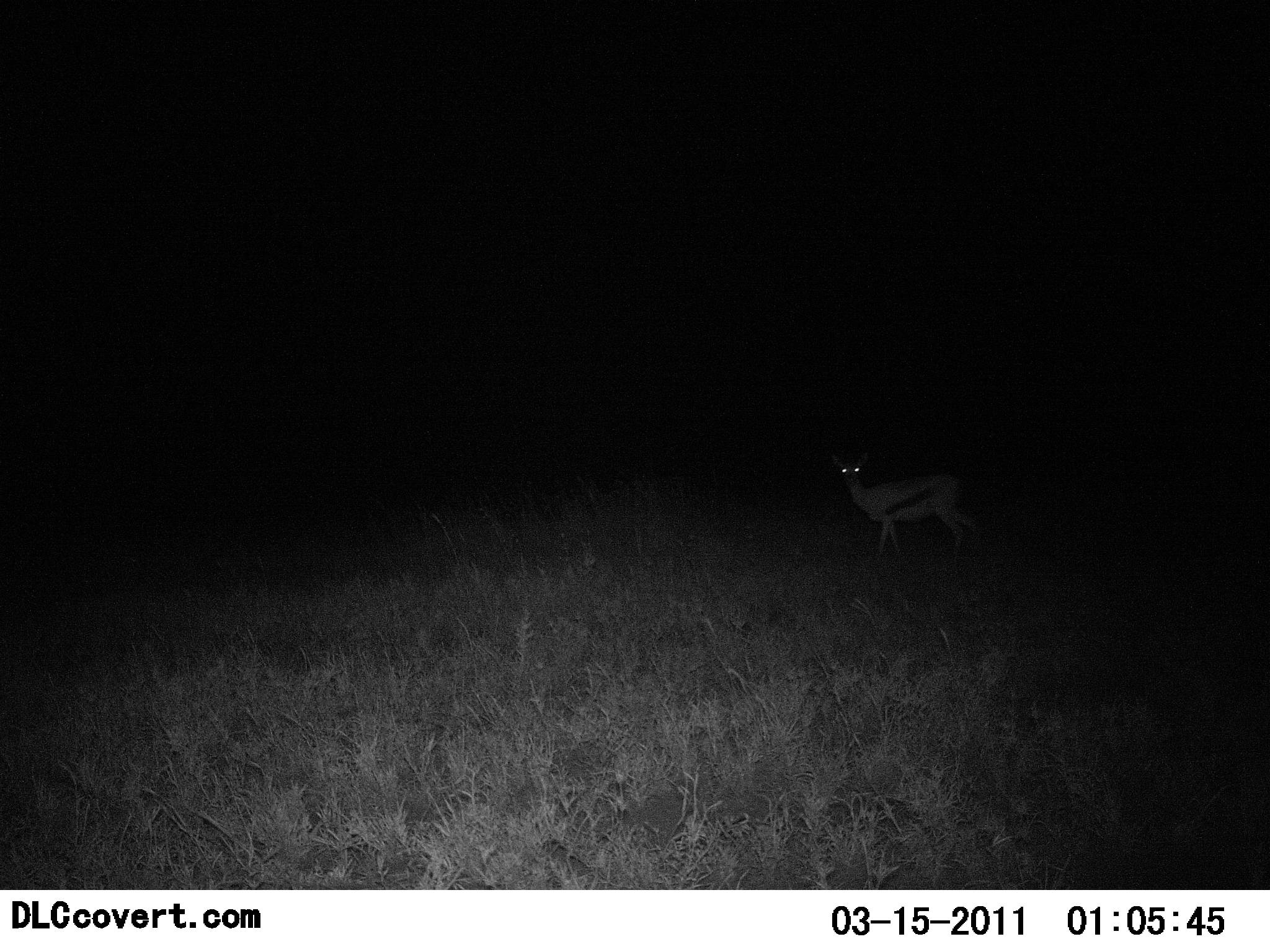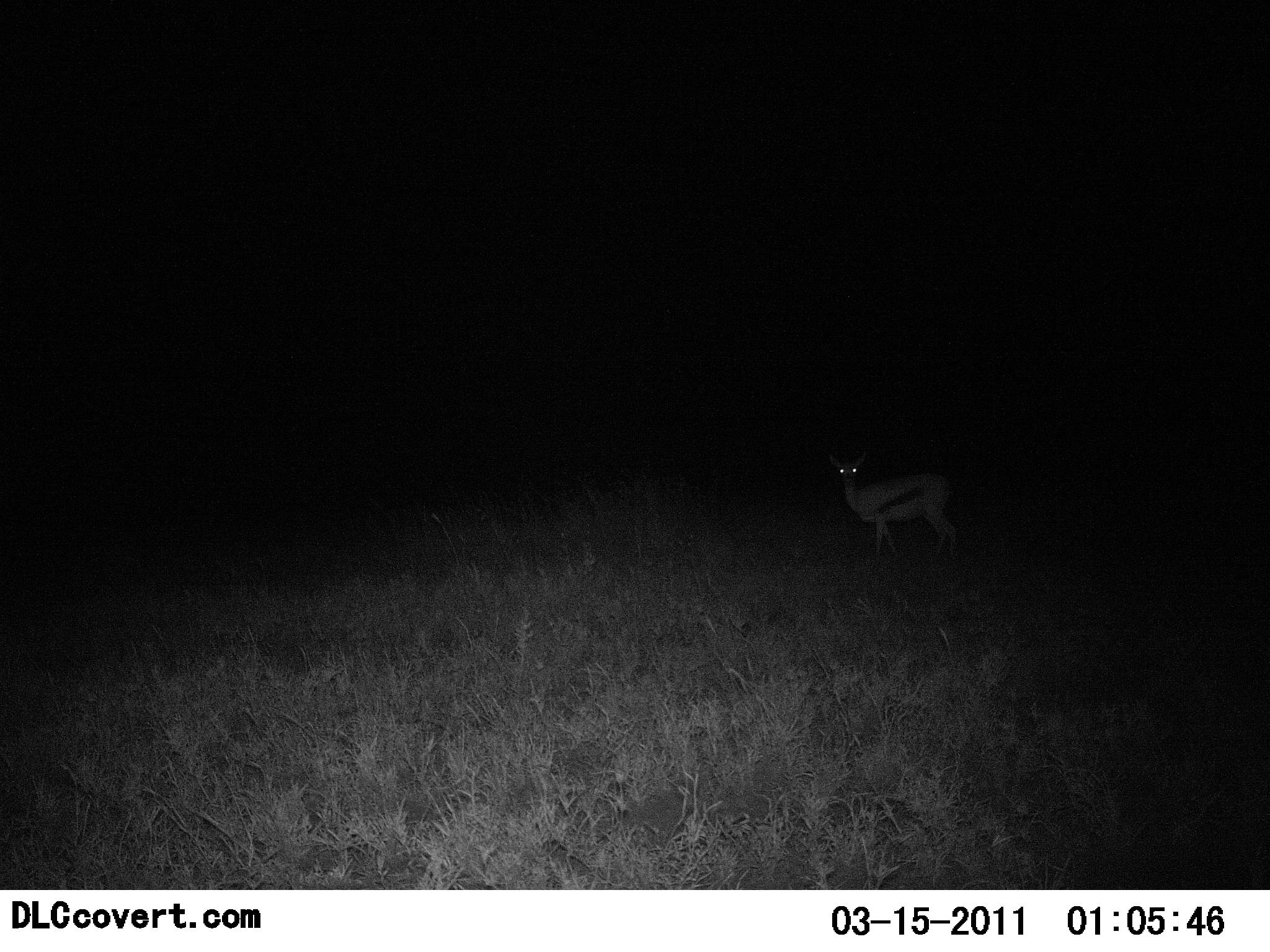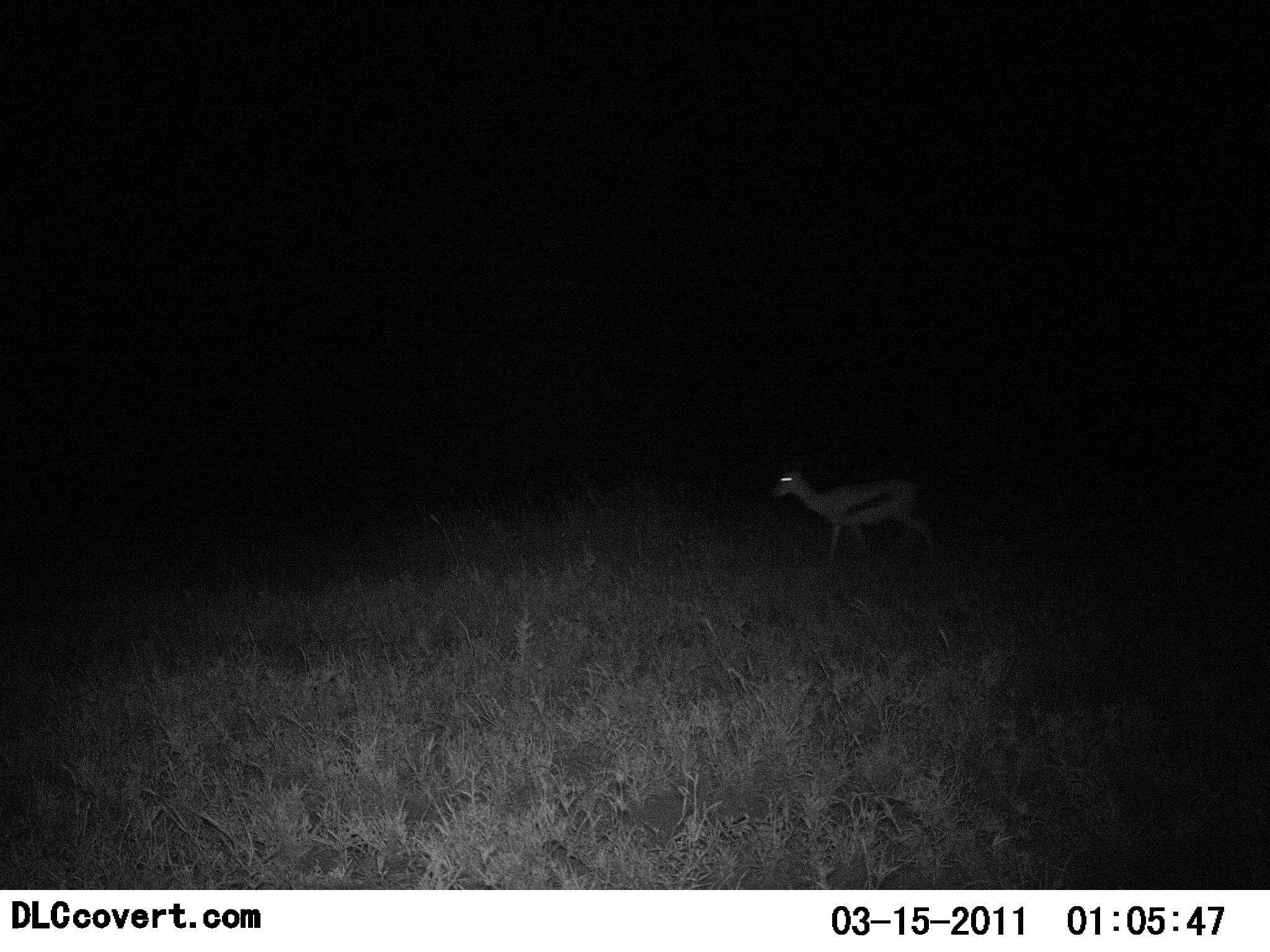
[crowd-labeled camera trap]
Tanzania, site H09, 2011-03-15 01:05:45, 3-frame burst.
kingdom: Animalia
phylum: Chordata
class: Mammalia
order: Artiodactyla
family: Bovidae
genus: Eudorcas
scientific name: Eudorcas thomsonii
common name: thomson's gazelle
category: gazellethomsons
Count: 1.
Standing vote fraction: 45%.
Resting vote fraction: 0%.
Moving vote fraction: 64%.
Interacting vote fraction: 0%.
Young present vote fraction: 0%.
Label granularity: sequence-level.